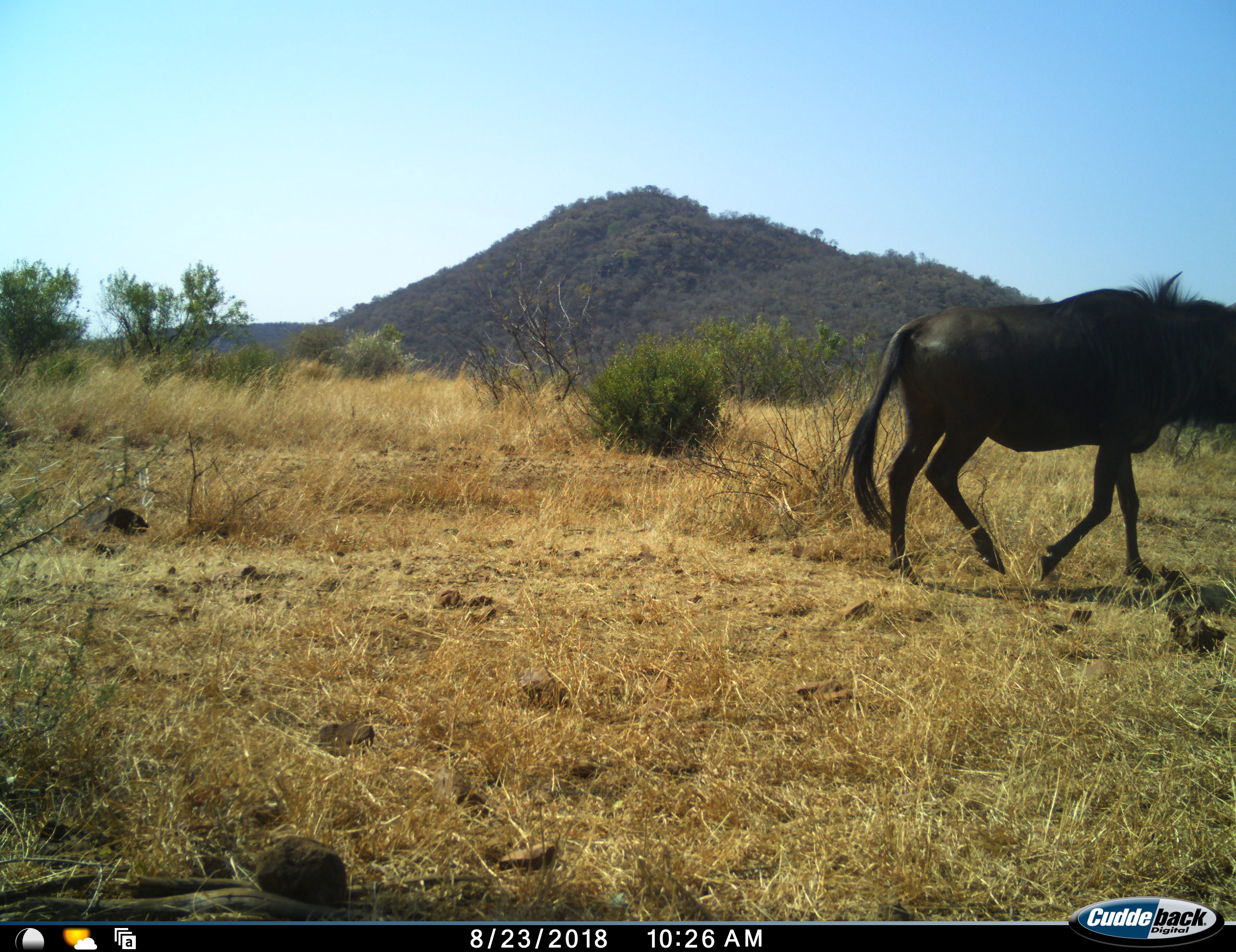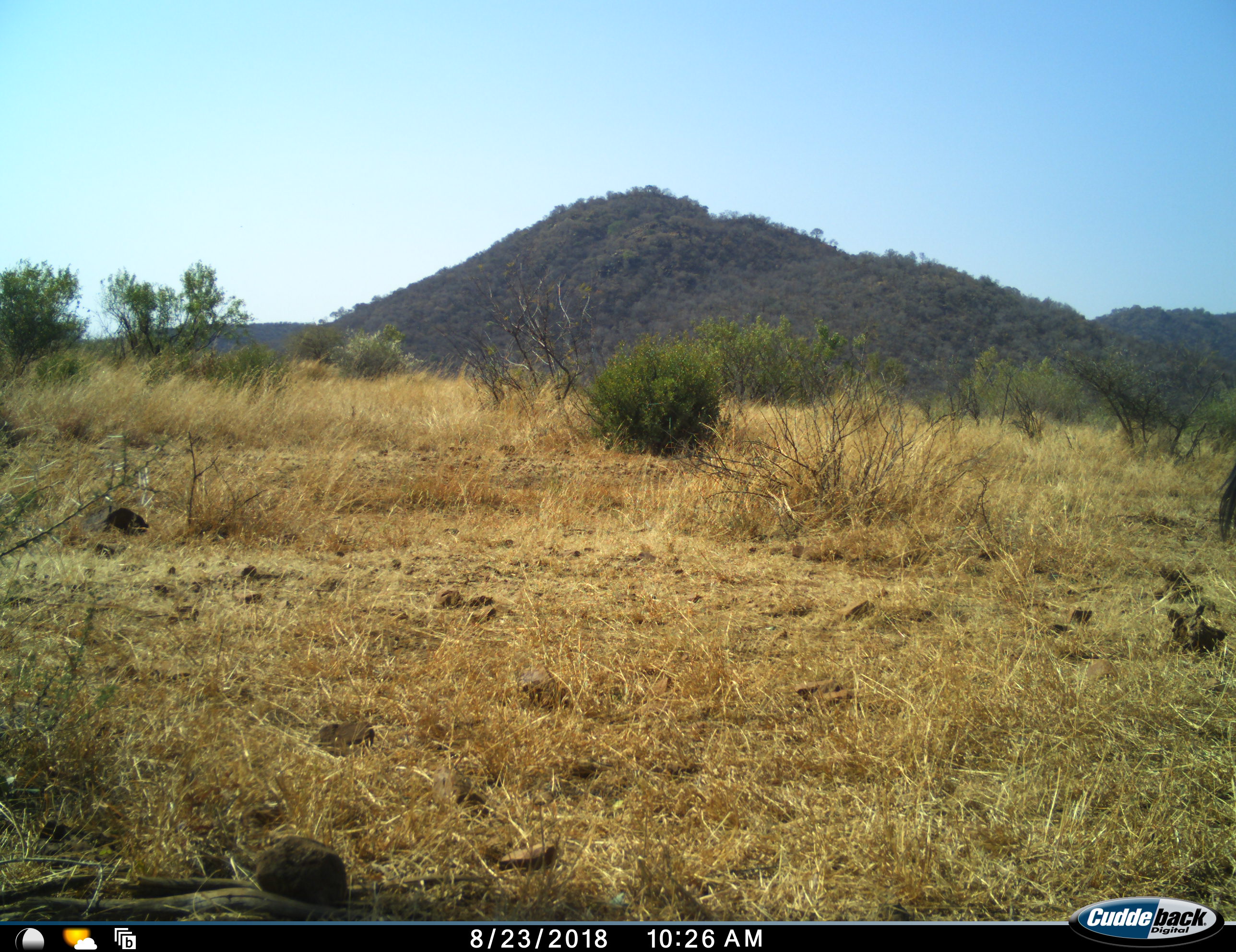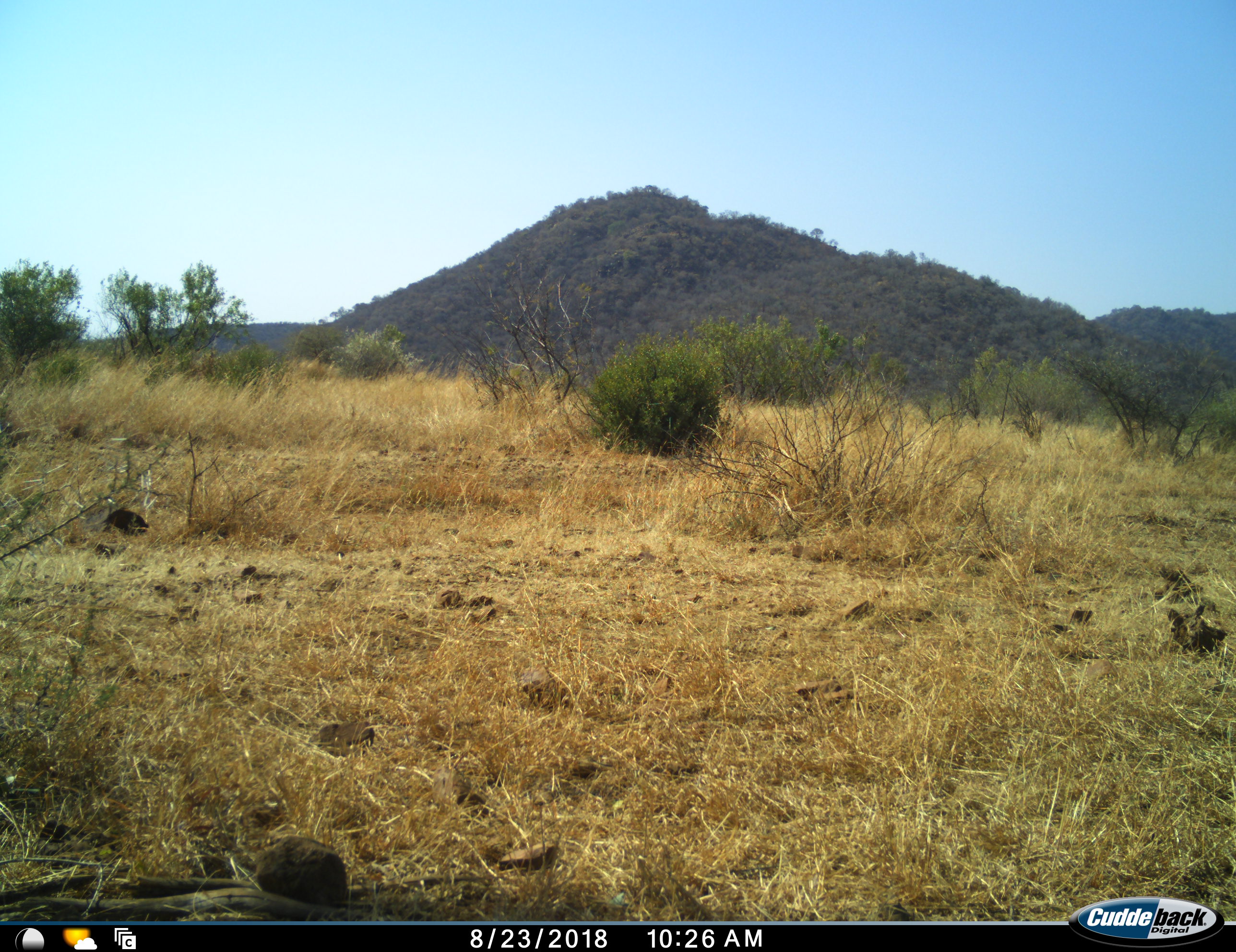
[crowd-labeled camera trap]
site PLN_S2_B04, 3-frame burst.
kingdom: Animalia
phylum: Chordata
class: Mammalia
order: Artiodactyla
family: Bovidae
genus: Connochaetes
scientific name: Connochaetes taurinus taurinus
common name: blue wildebeest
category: wildebeestblue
Wildebeestblue (blue wildebeest) (Connochaetes taurinus taurinus), count 1. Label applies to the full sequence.